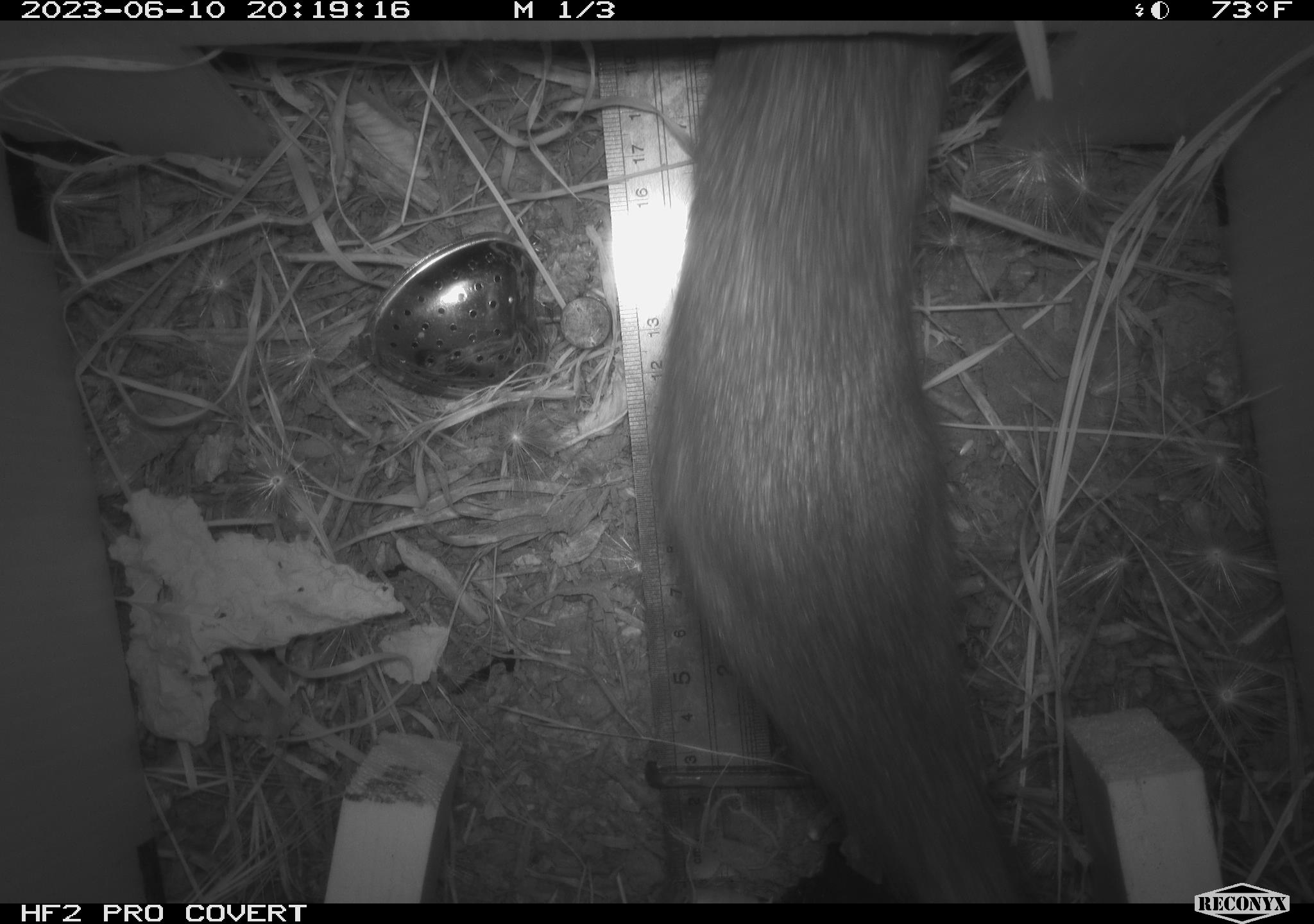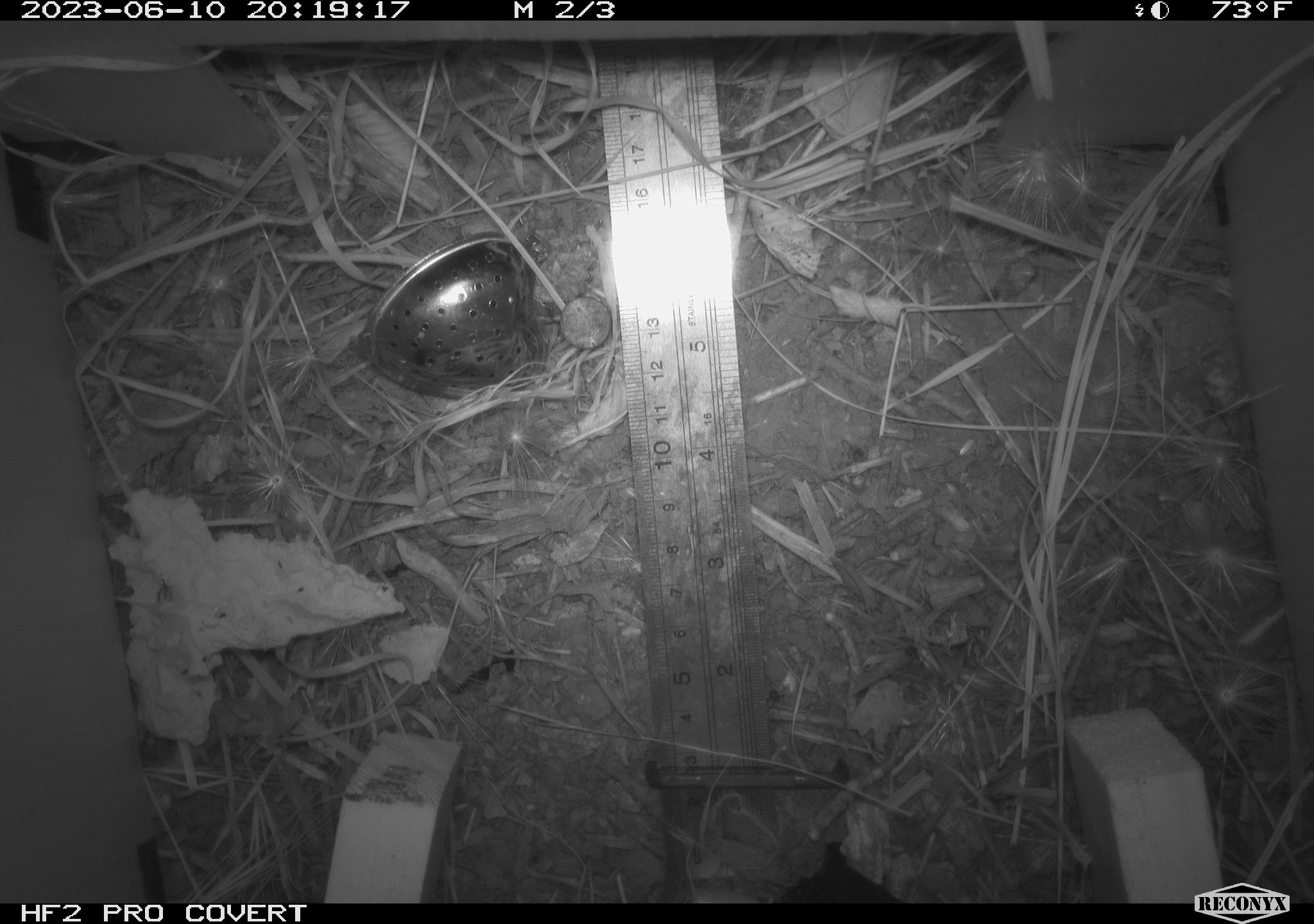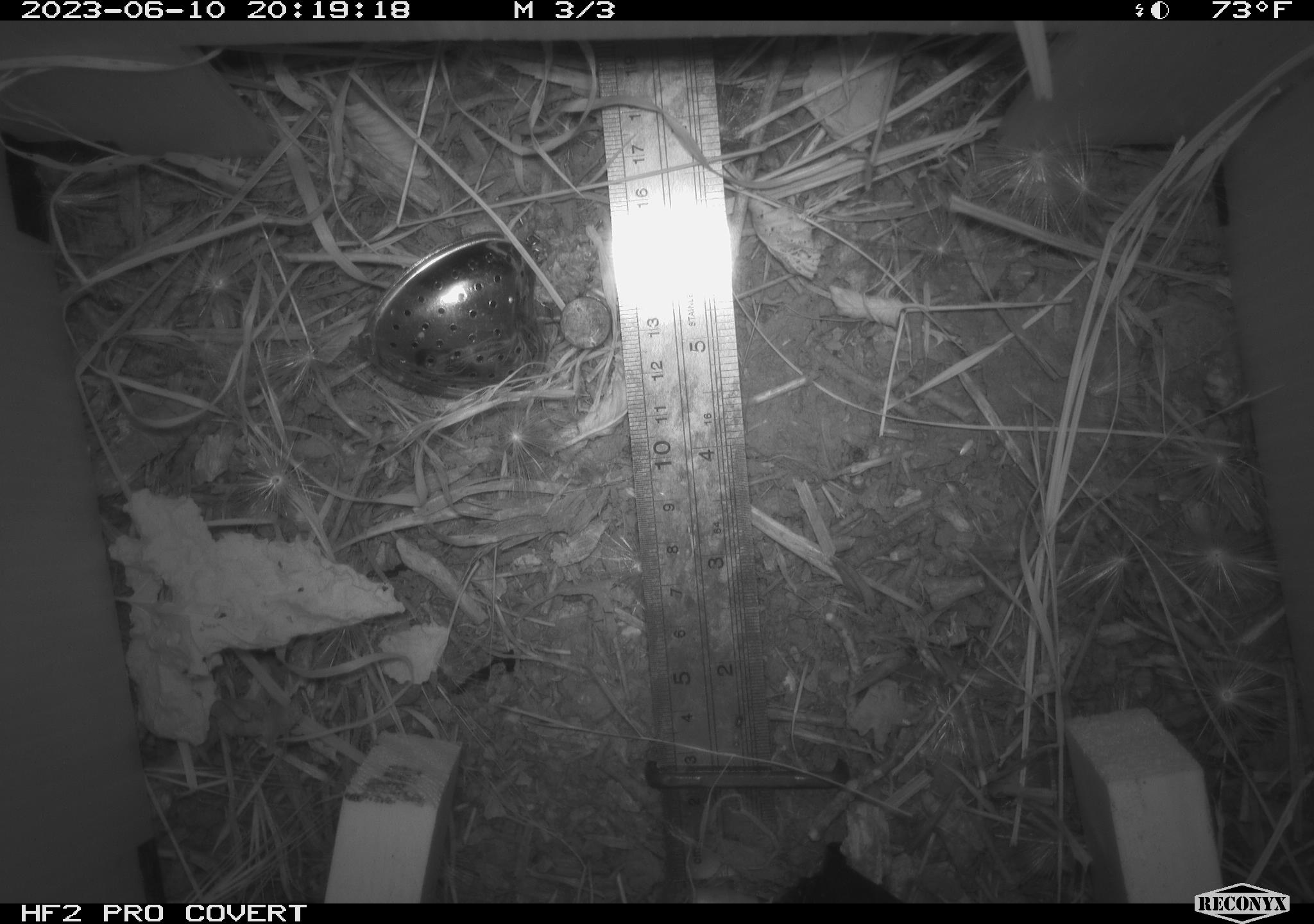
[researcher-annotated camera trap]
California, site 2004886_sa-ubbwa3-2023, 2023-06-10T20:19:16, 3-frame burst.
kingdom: Animalia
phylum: Chordata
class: Mammalia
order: Rodentia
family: Muridae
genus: Rattus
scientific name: Rattus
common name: rat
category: rattus species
Rattus species (rat) (Rattus).